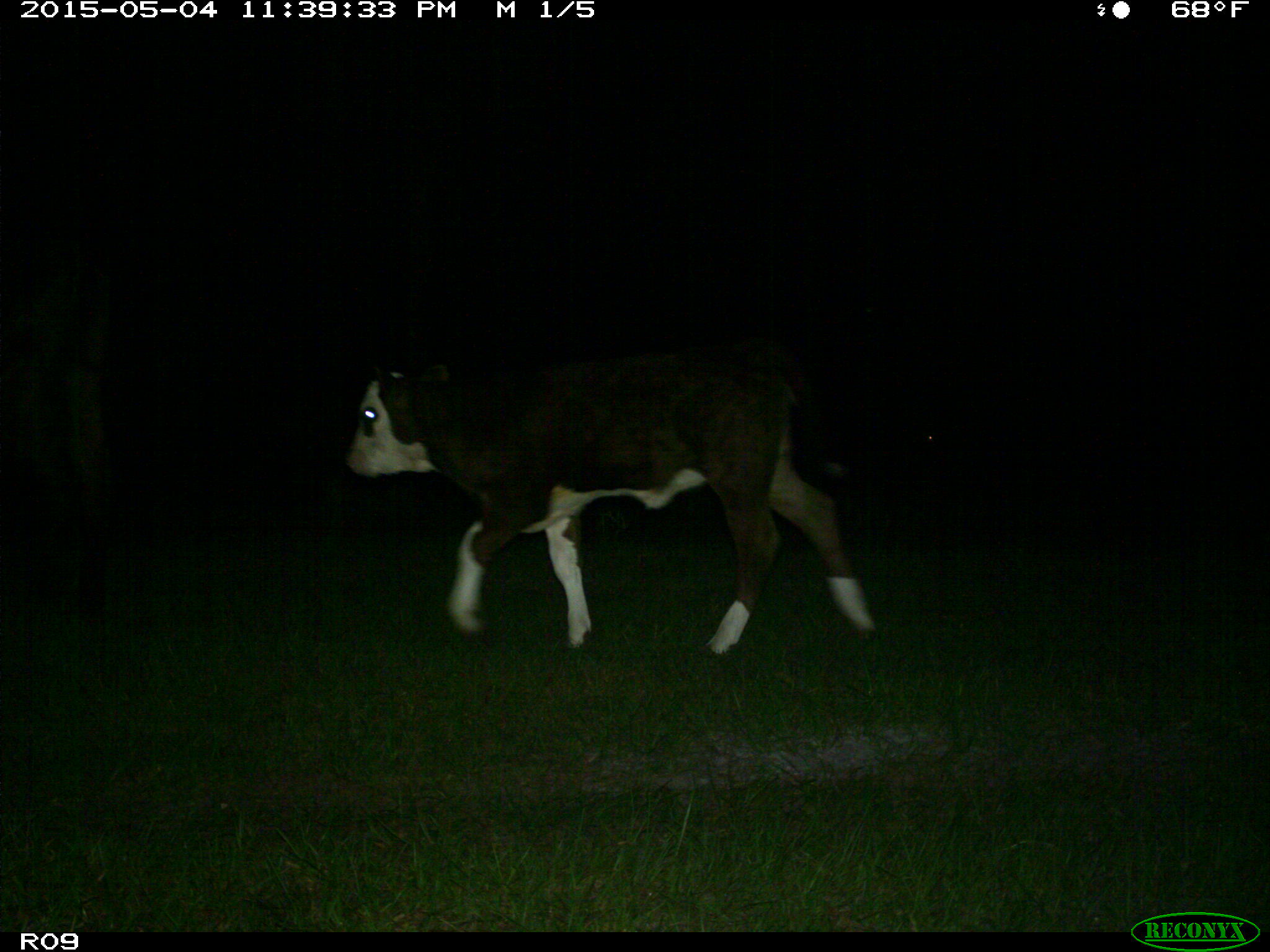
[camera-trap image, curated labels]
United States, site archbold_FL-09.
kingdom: Animalia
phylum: Chordata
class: Mammalia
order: Artiodactyla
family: Bovidae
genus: Bos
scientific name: Bos taurus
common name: domestic cow